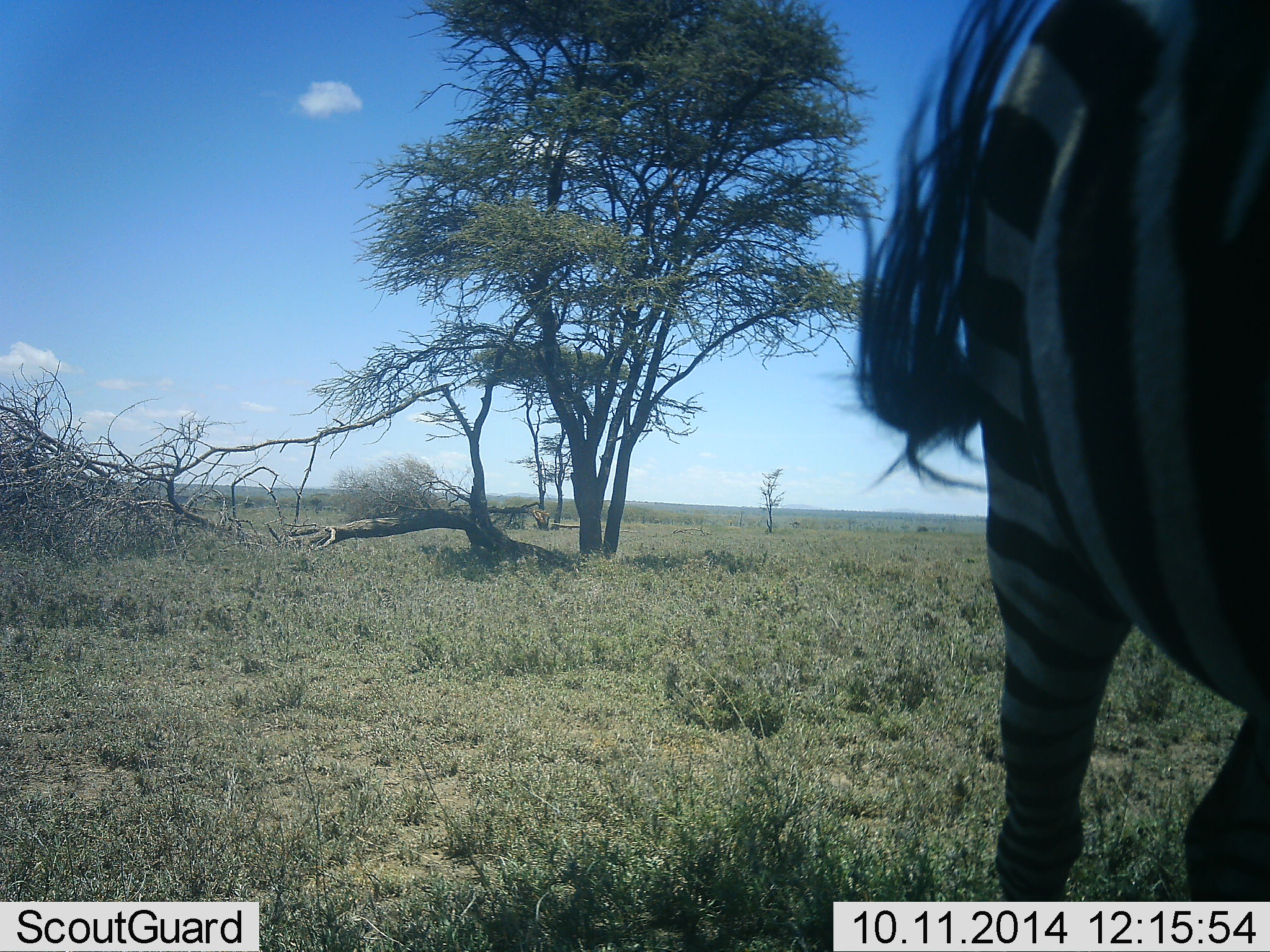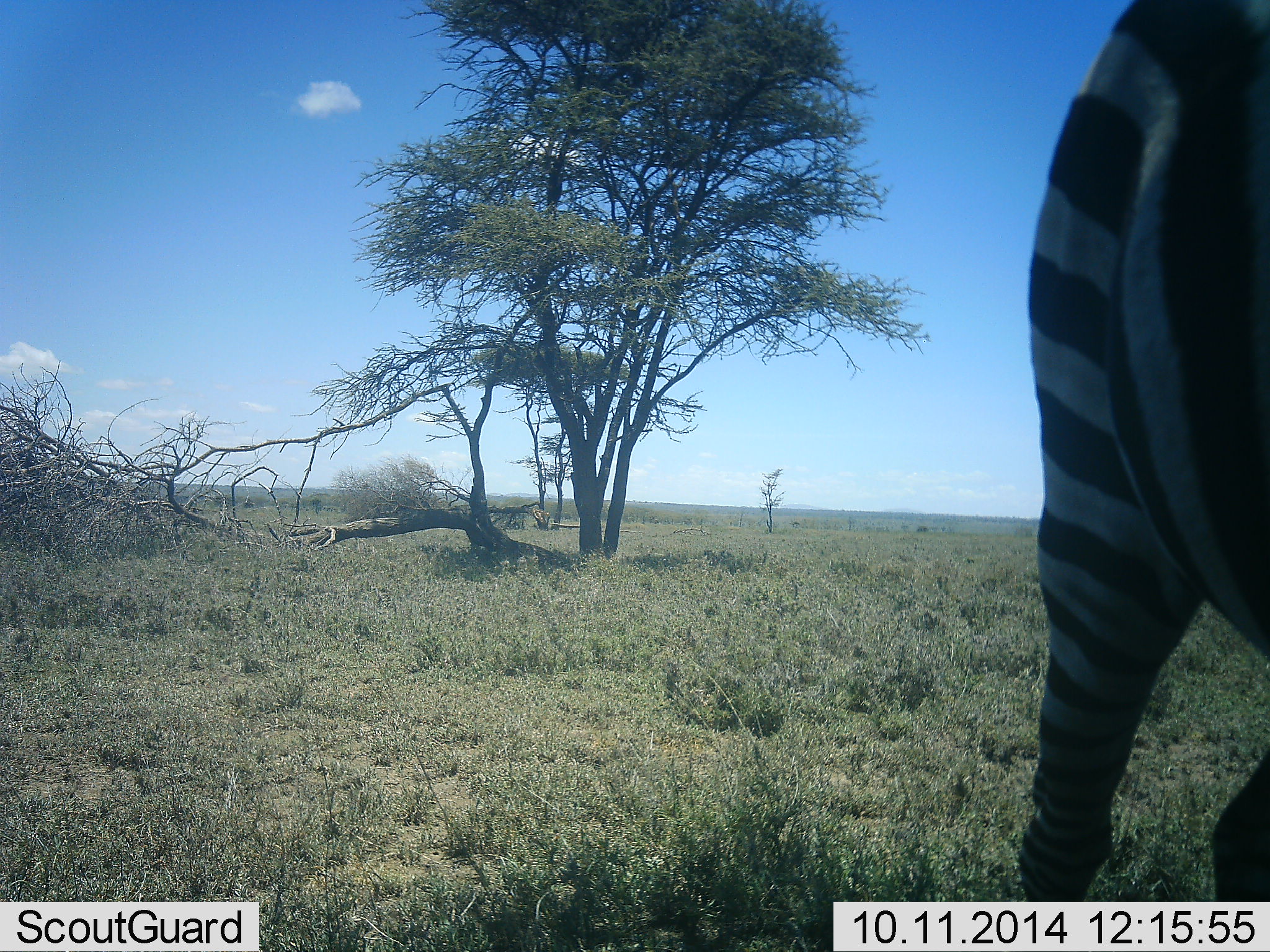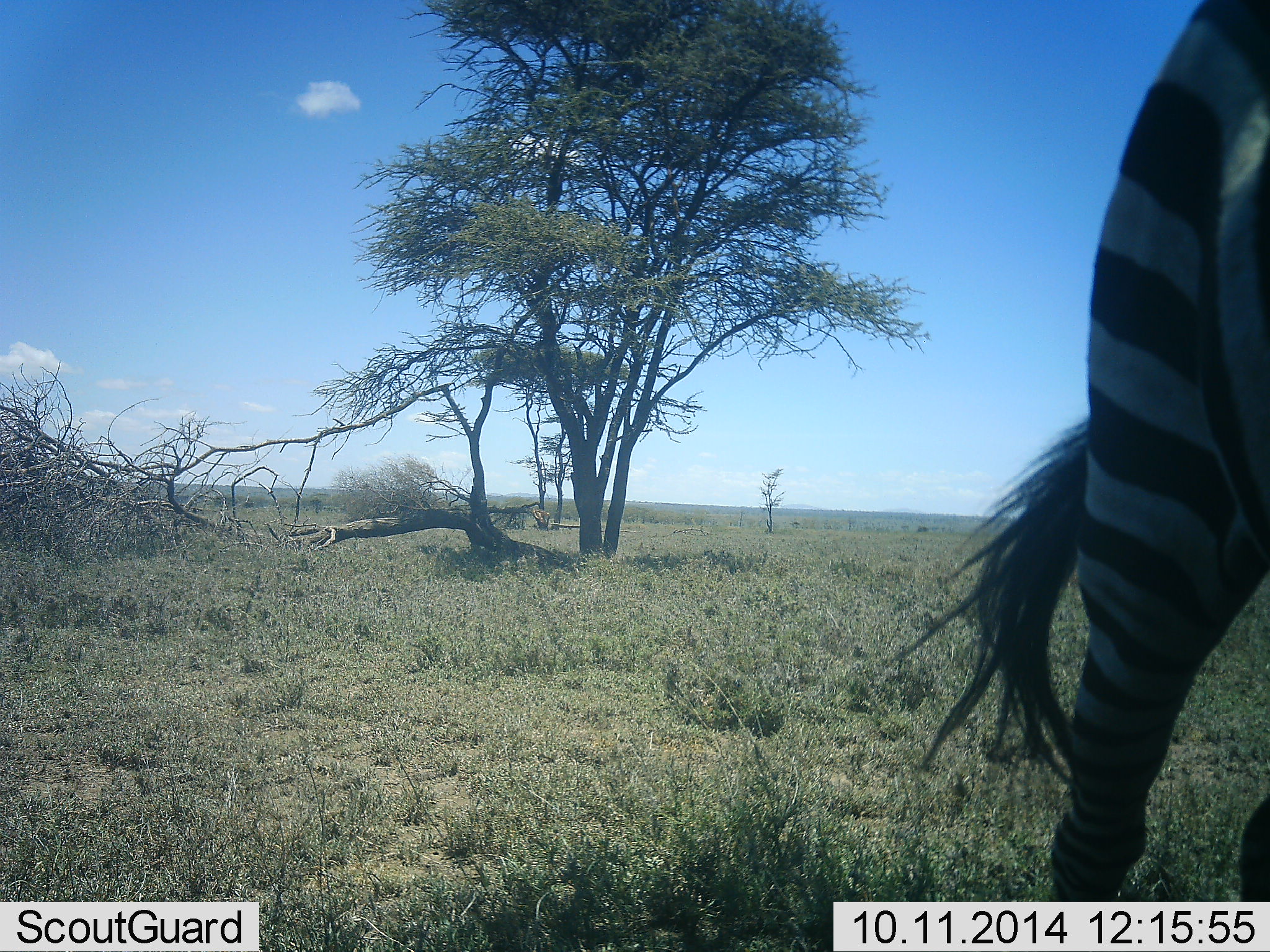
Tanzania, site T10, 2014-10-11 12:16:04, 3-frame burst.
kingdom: Animalia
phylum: Chordata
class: Mammalia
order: Perissodactyla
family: Equidae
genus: Equus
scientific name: Equus quagga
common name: plains zebra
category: zebra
Zebra (plains zebra) (Equus quagga), count 1. Behavior (volunteer vote fractions): standing 50%, resting 0%, moving 60%, interacting 0%. Young present (vote fraction): 0%. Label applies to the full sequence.